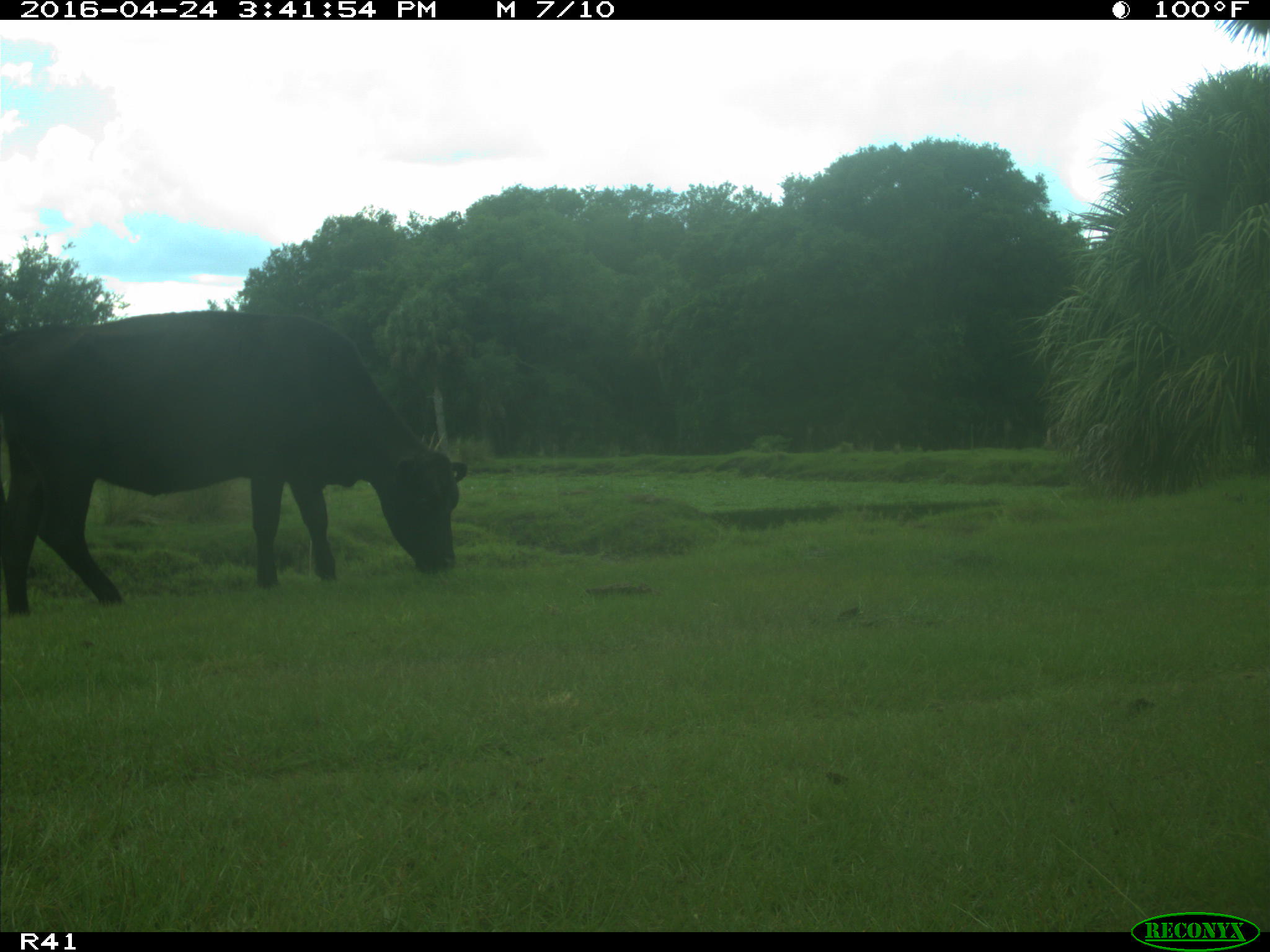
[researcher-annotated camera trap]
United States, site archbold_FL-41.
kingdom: Animalia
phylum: Chordata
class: Mammalia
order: Artiodactyla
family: Bovidae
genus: Bos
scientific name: Bos taurus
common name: domestic cow